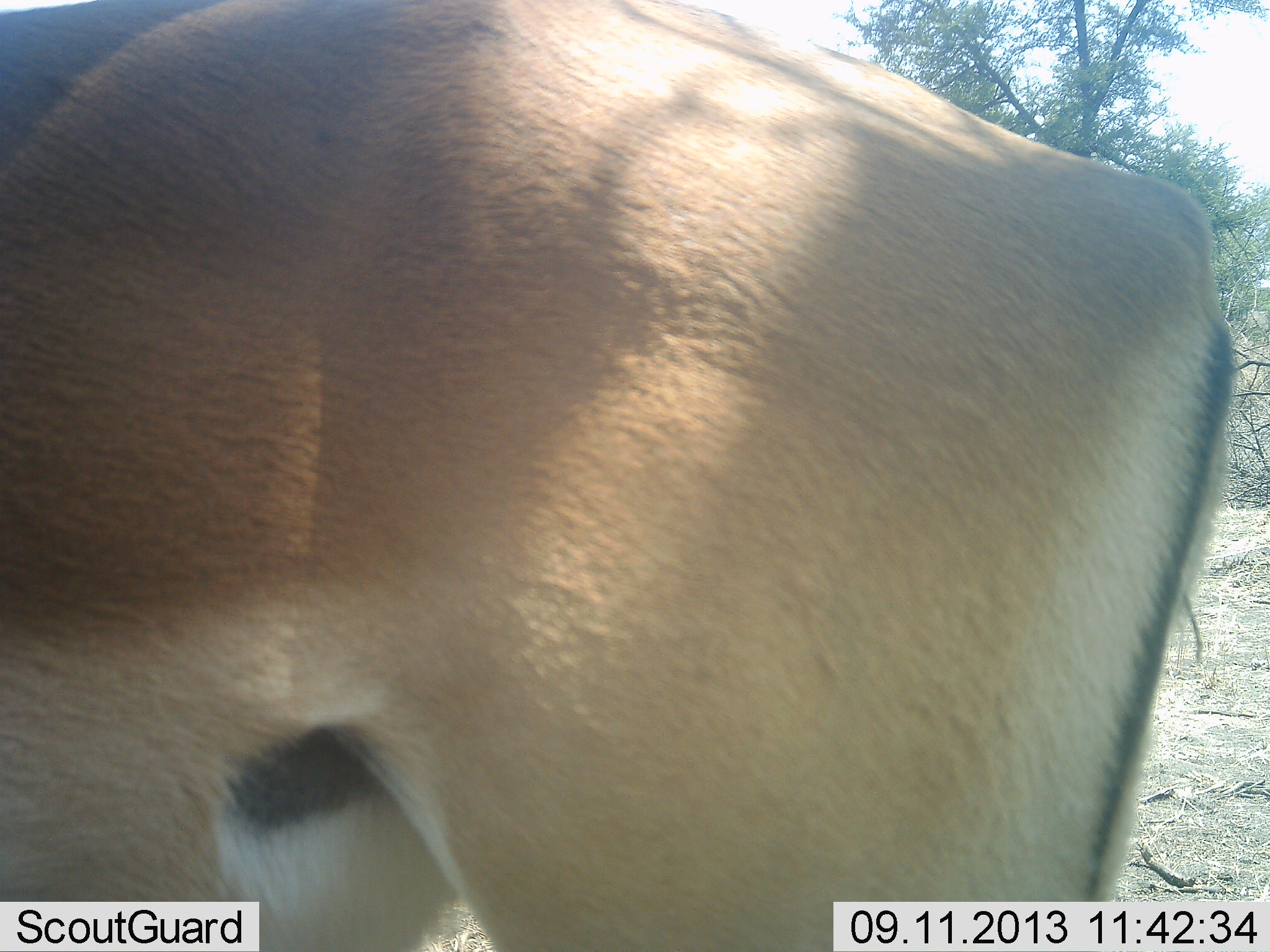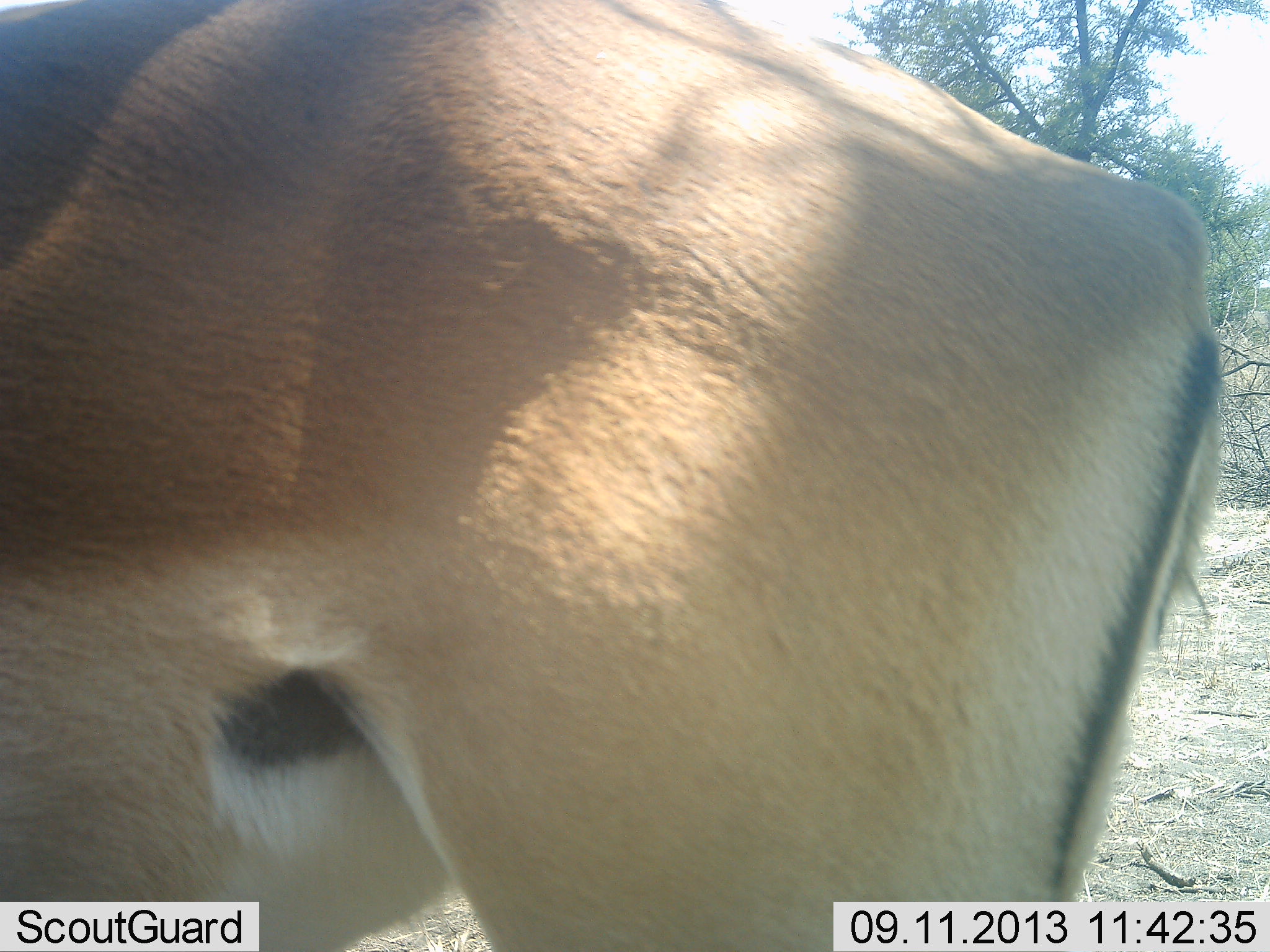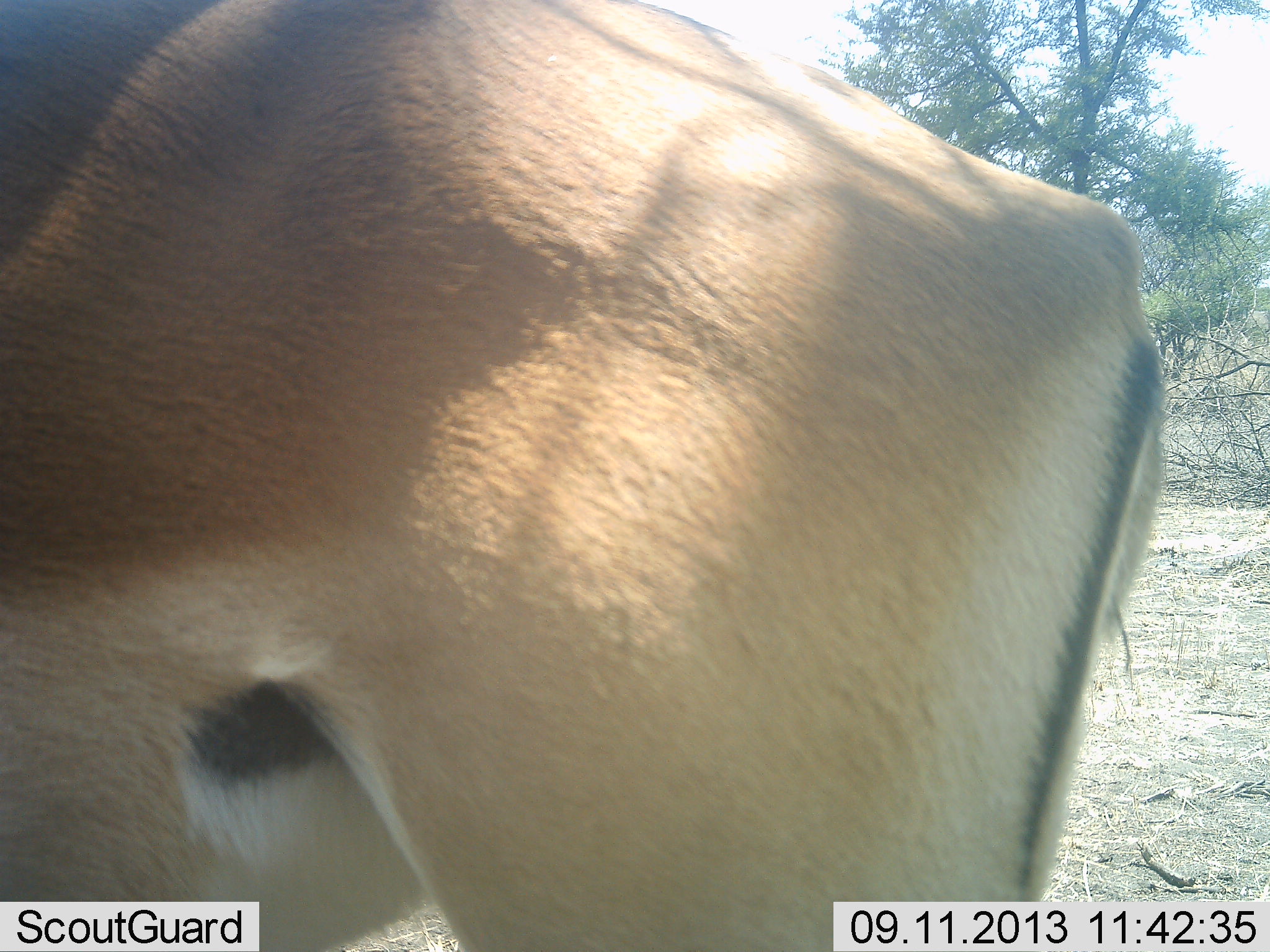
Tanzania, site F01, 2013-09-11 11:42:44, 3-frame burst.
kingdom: Animalia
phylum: Chordata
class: Mammalia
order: Artiodactyla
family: Bovidae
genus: Nanger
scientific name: Nanger granti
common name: grant's gazelle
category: gazellegrants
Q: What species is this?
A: Gazellegrants (grant's gazelle) (Nanger granti).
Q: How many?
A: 1.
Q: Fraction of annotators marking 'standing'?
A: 100%.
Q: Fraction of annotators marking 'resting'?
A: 0%.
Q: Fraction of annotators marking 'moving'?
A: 0%.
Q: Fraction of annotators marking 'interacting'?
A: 0%.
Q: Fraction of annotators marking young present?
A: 0%.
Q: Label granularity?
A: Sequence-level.